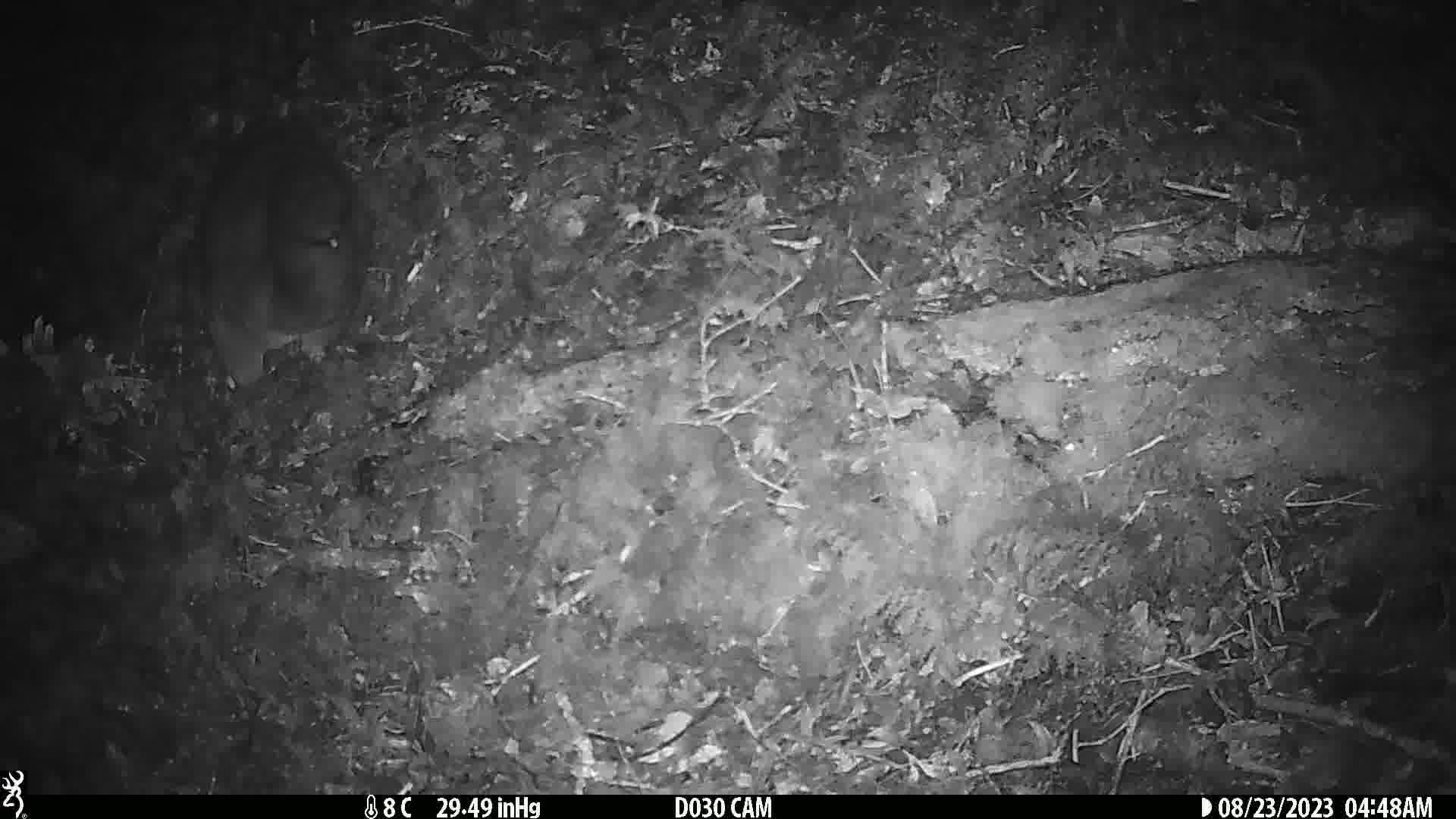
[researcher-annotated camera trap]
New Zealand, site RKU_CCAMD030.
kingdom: Animalia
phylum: Chordata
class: Mammalia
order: Diprotodontia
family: Phalangeridae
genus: Trichosurus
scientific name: Trichosurus vulpecula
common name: common brushtail possum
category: possum